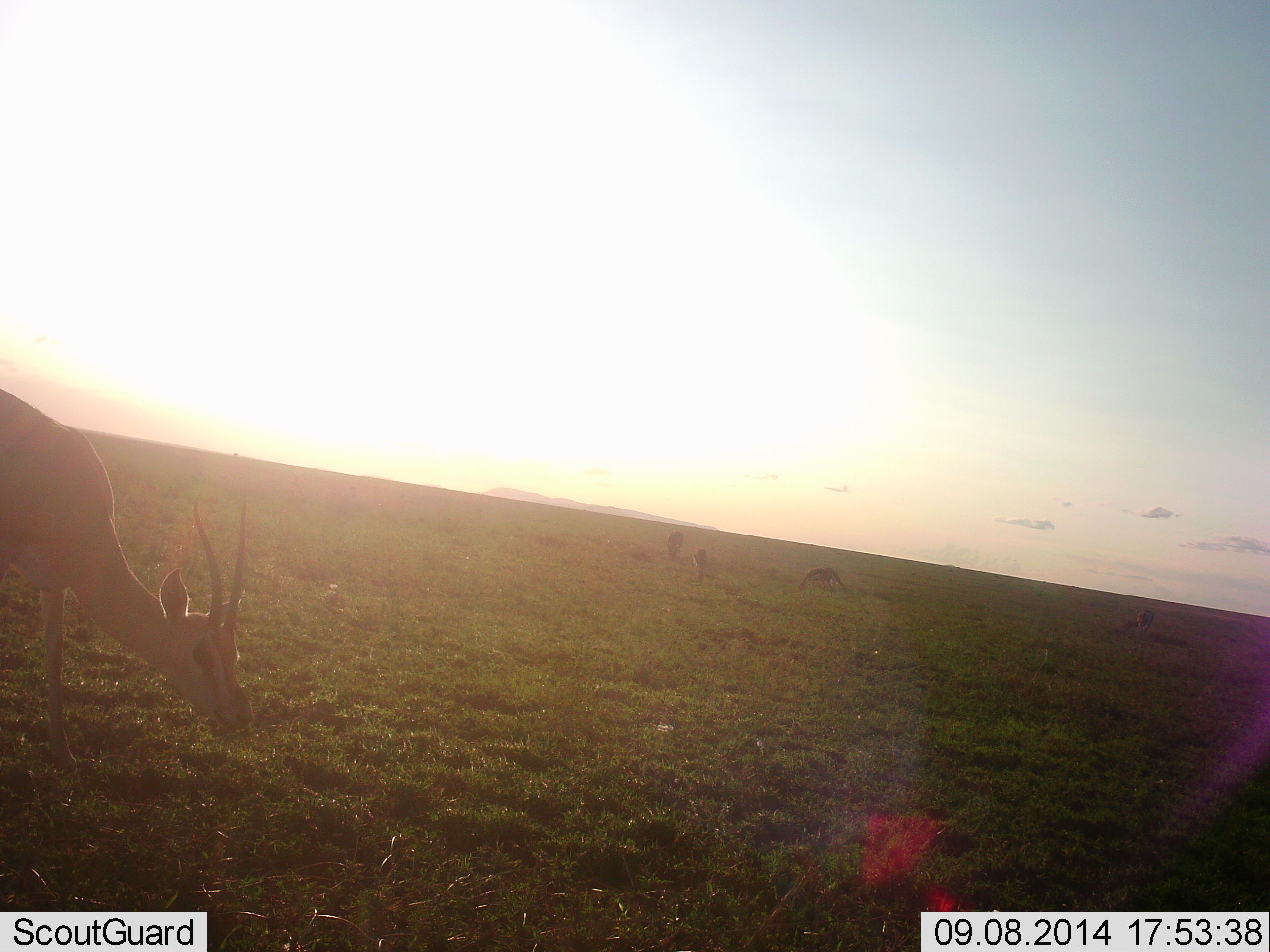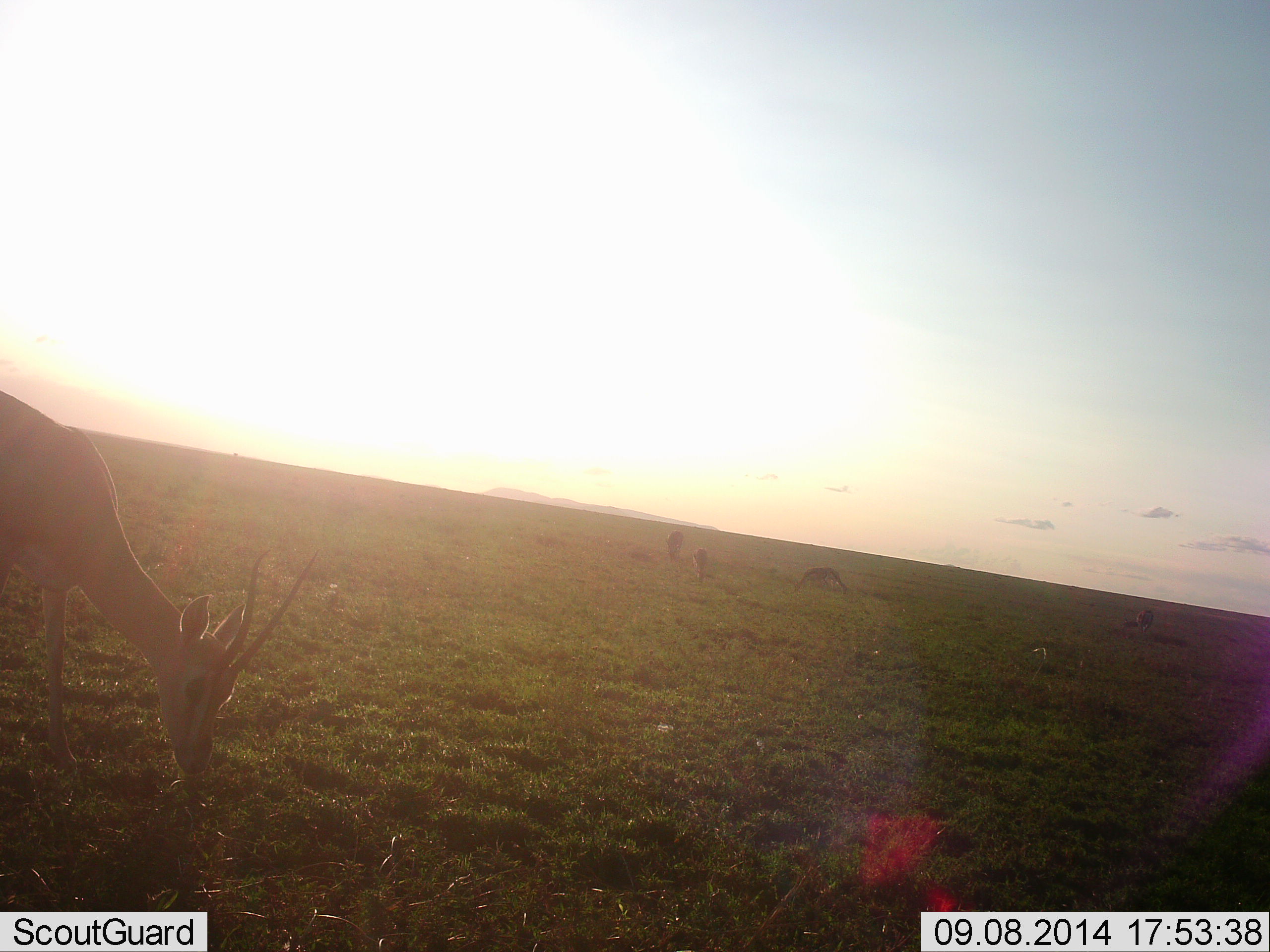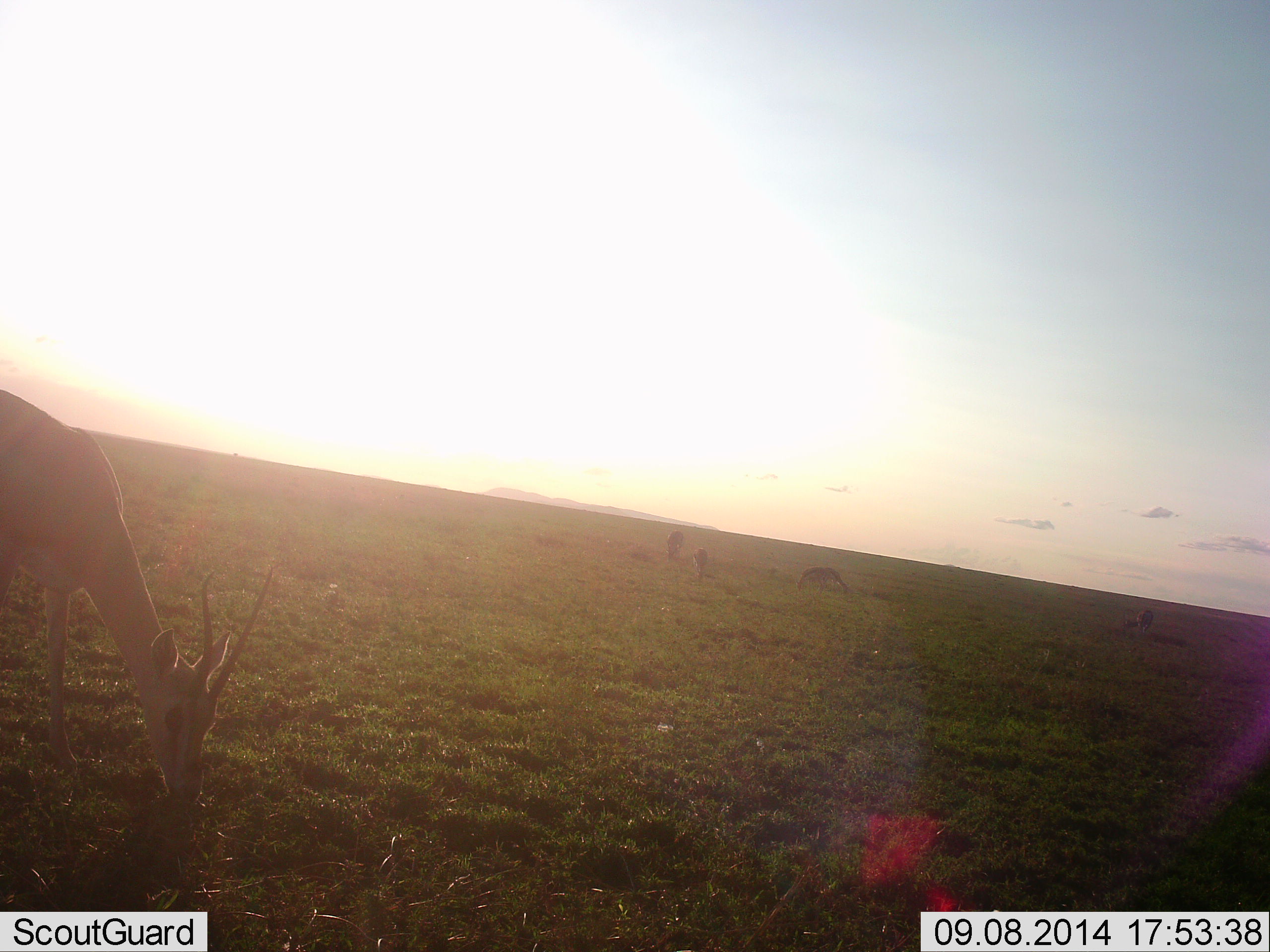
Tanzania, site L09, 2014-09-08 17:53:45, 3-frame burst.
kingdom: Animalia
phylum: Chordata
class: Mammalia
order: Artiodactyla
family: Bovidae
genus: Nanger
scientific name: Nanger granti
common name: grant's gazelle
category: gazellegrants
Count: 1.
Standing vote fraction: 22%.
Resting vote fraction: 0%.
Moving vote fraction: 22%.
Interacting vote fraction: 0%.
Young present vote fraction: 0%.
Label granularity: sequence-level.